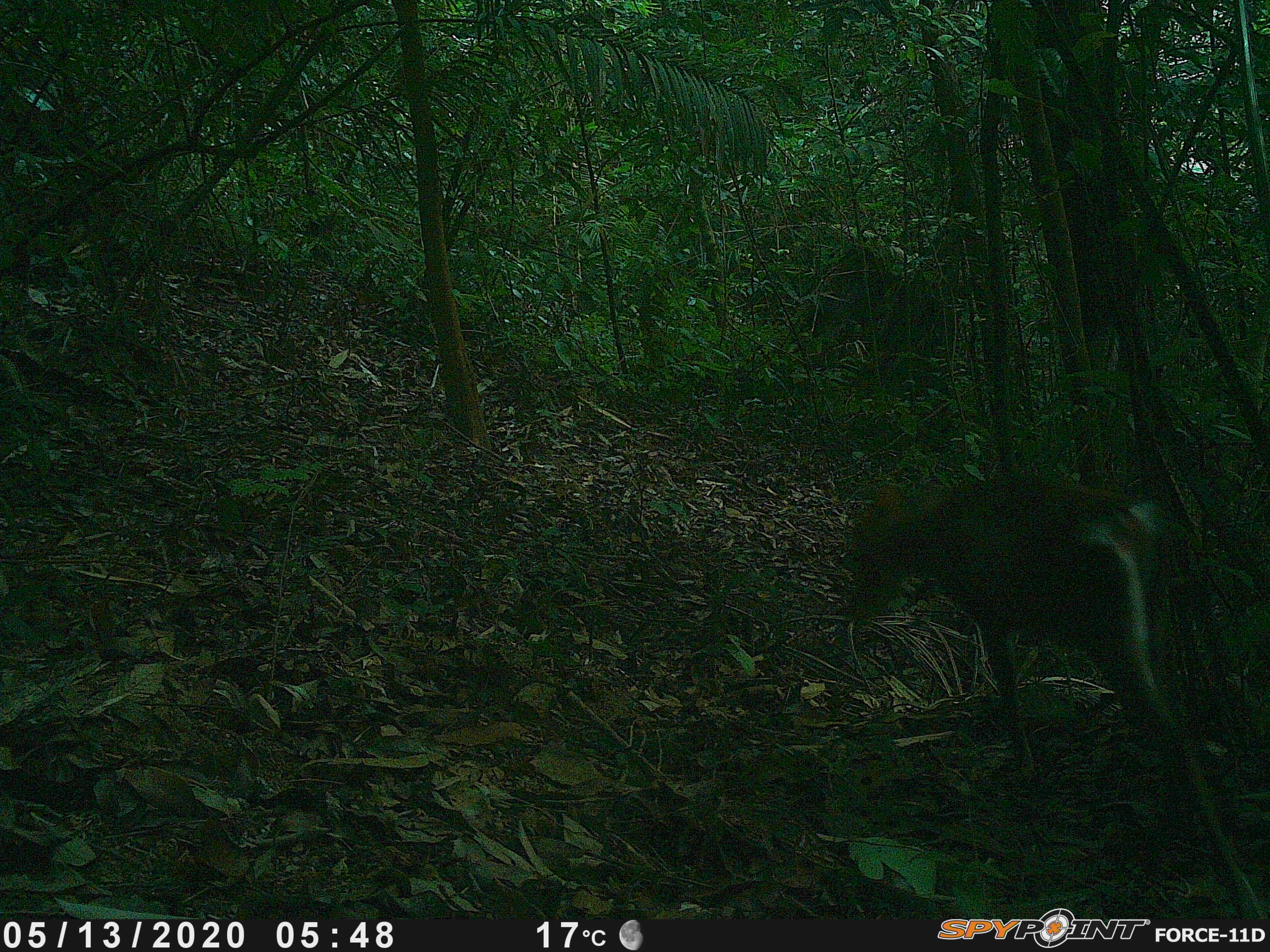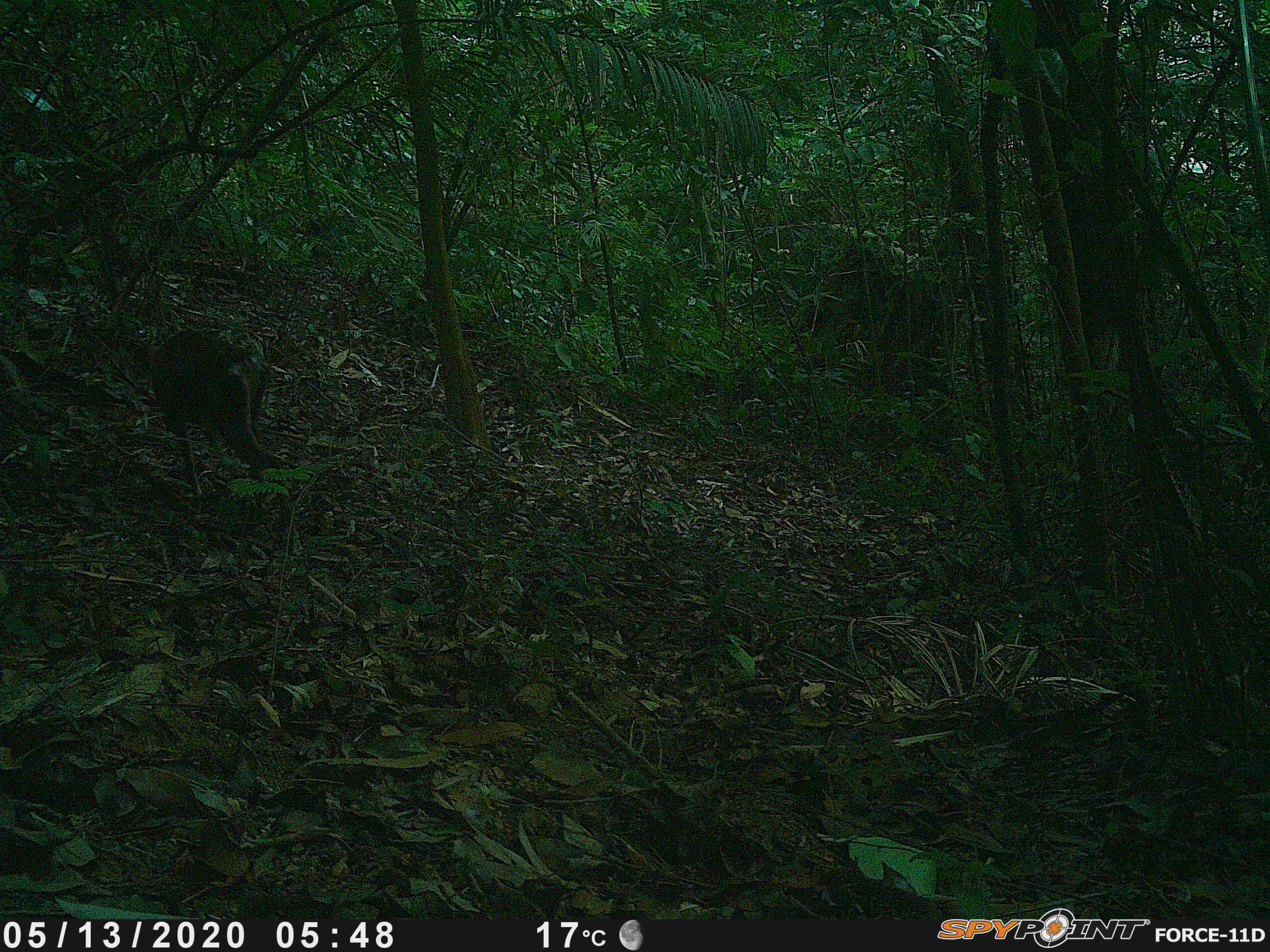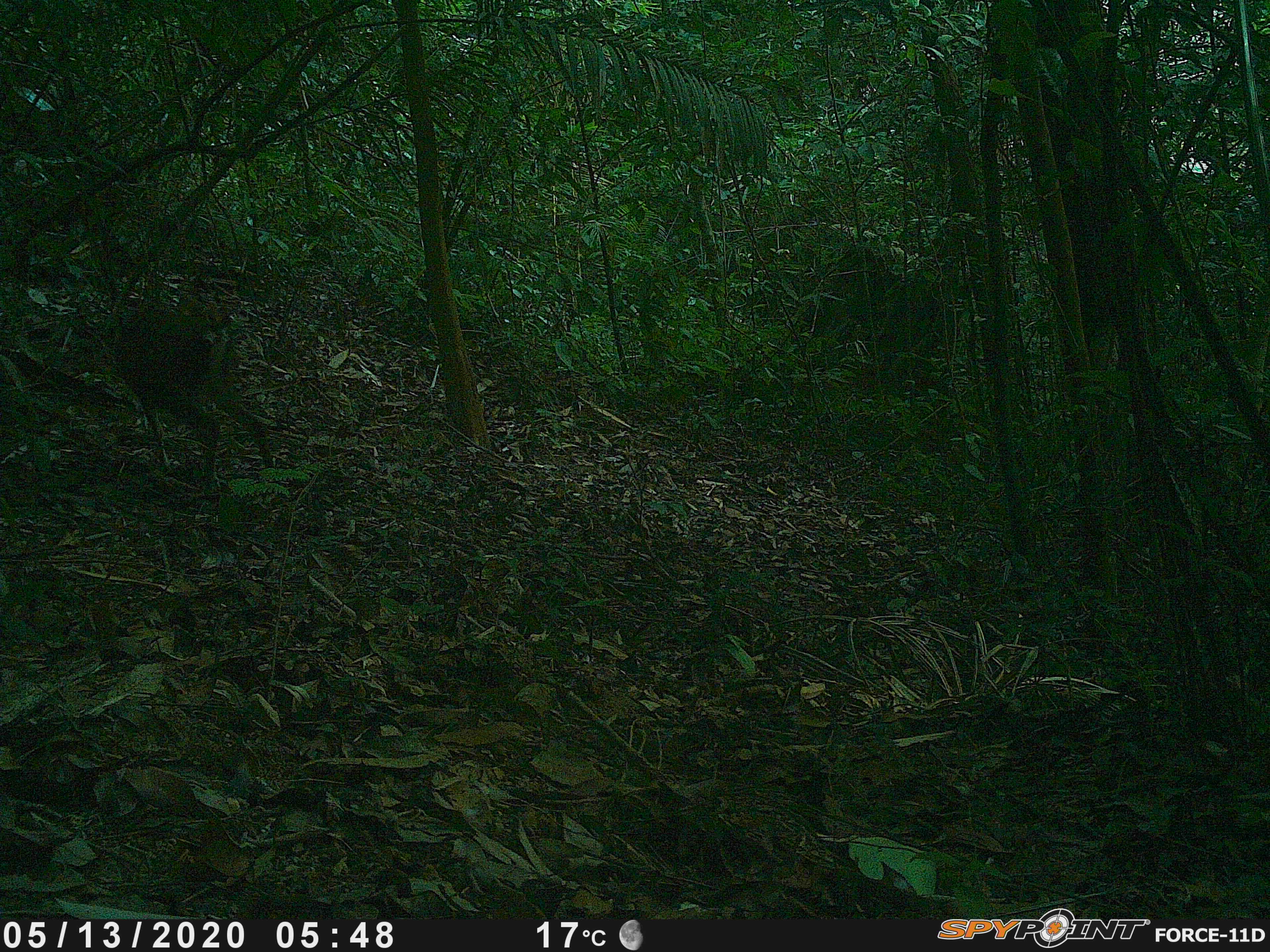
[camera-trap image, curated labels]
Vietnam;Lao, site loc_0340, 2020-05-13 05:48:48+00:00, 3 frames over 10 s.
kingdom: Animalia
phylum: Chordata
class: Mammalia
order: Artiodactyla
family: Cervidae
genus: Muntiacus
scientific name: Muntiacus vuquangensis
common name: large-antlered muntjac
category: large antlered muntjac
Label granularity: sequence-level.